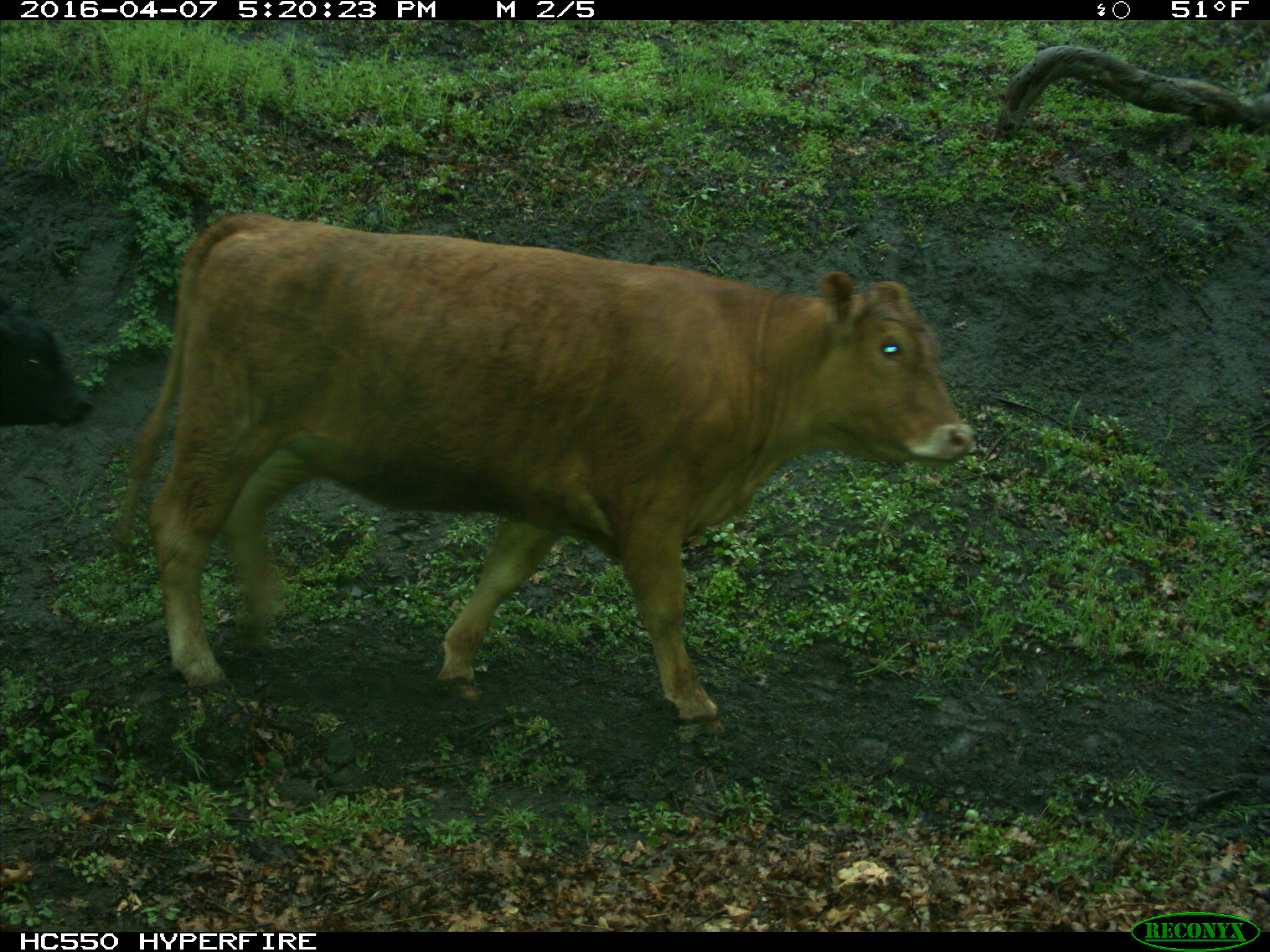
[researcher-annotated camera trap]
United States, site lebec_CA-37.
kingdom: Animalia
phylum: Chordata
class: Mammalia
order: Artiodactyla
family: Bovidae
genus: Bos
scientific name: Bos taurus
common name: domestic cow